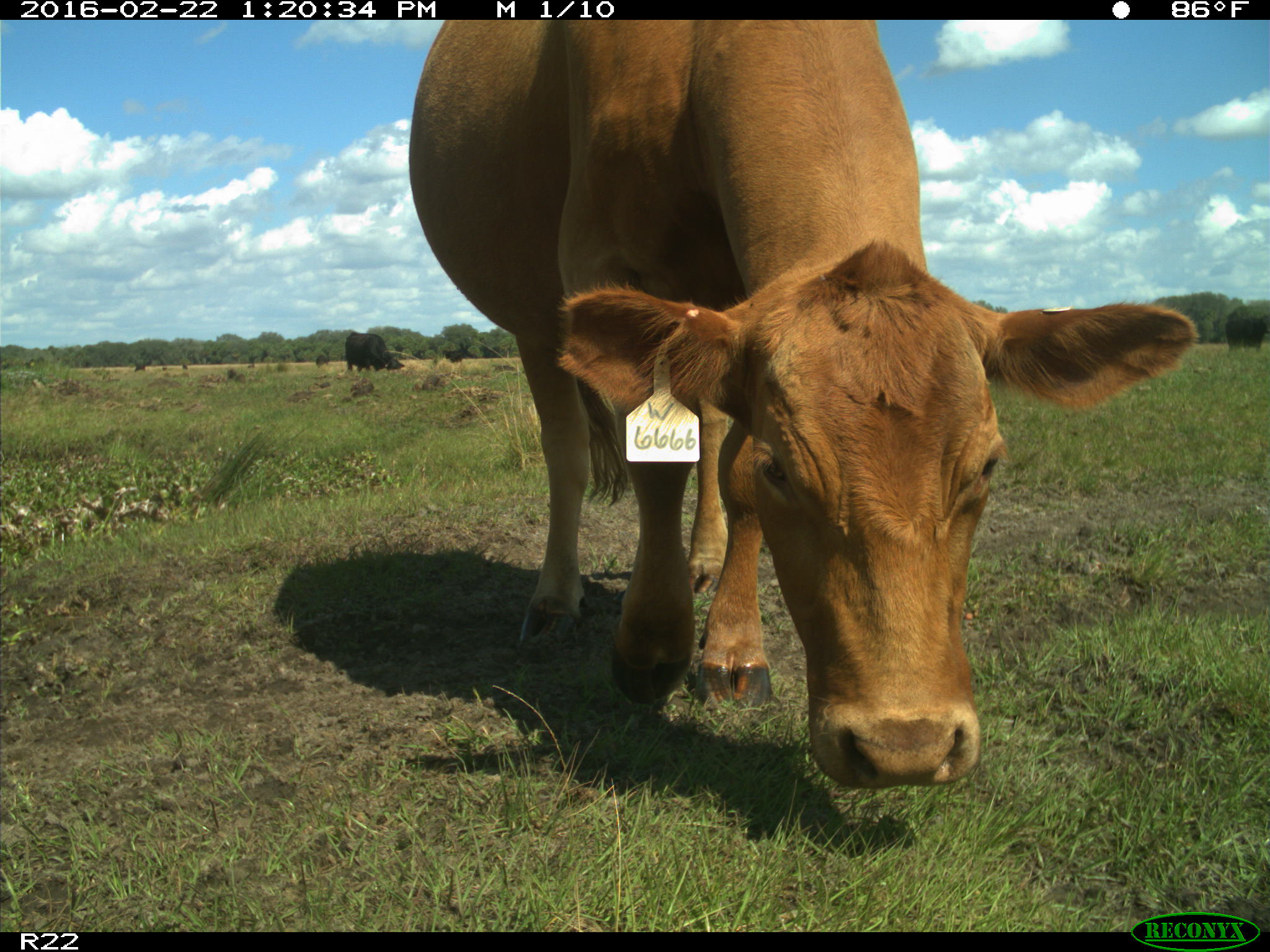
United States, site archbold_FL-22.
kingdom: Animalia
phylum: Chordata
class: Mammalia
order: Artiodactyla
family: Bovidae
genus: Bos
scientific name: Bos taurus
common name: domestic cow